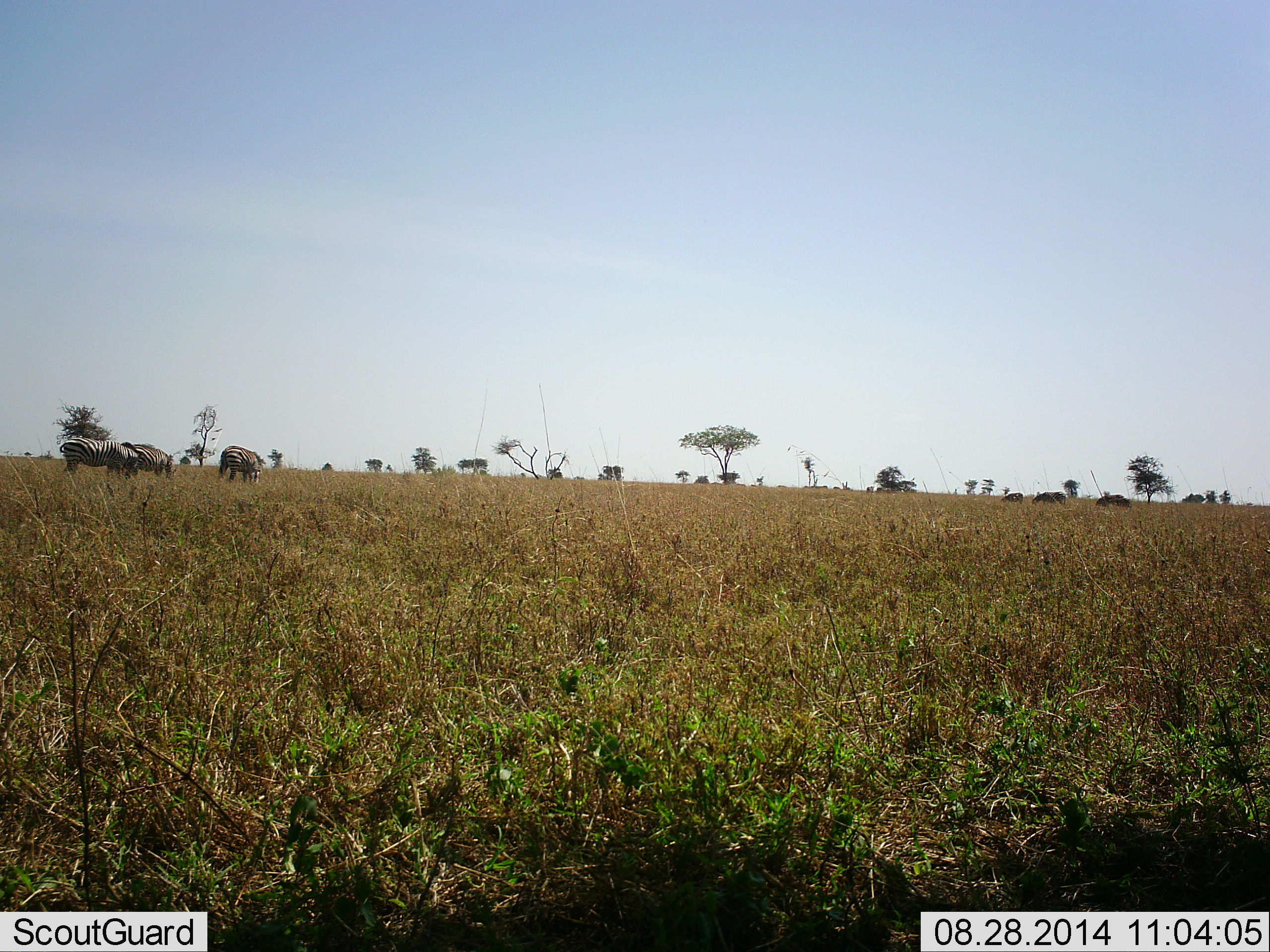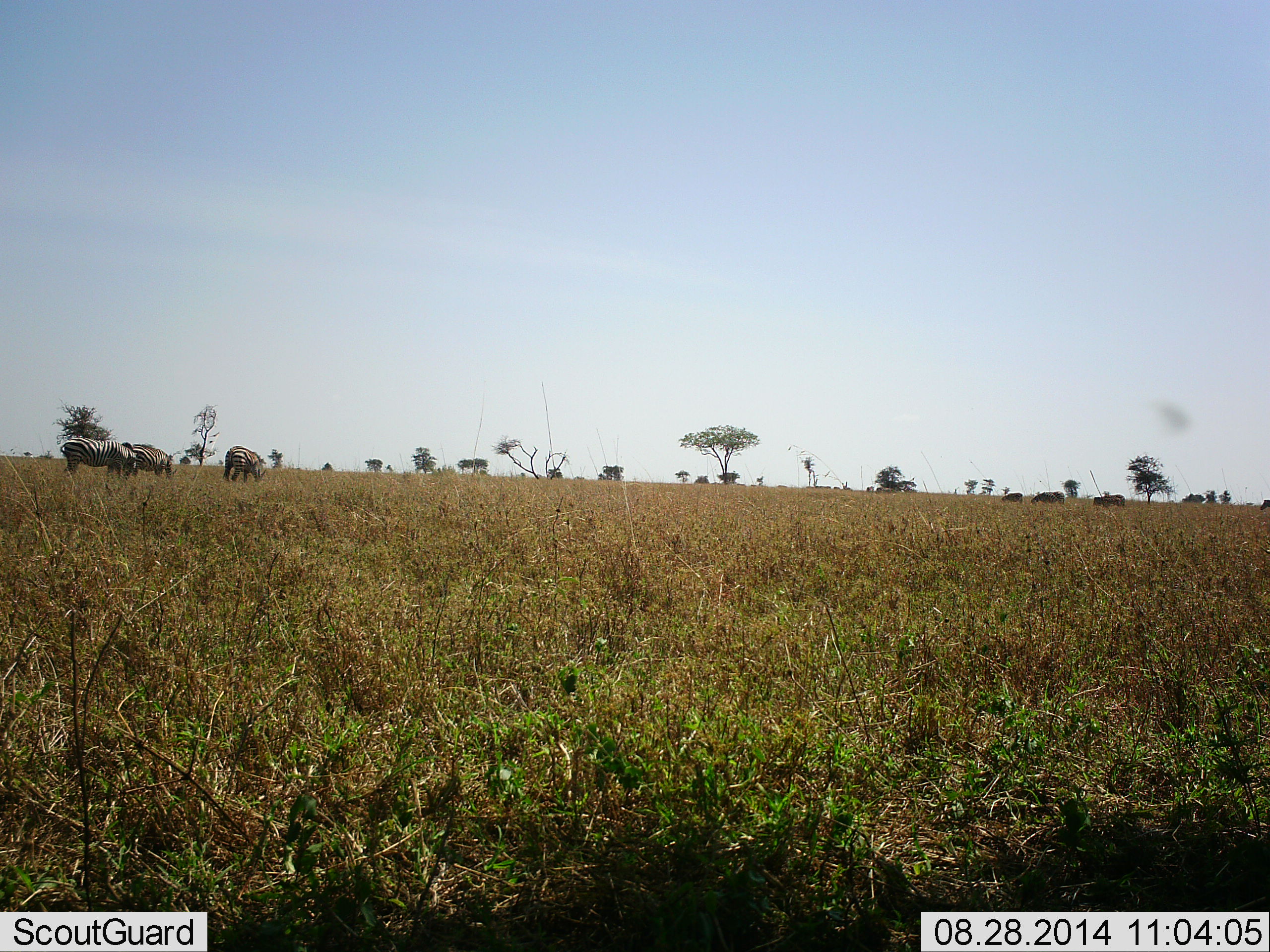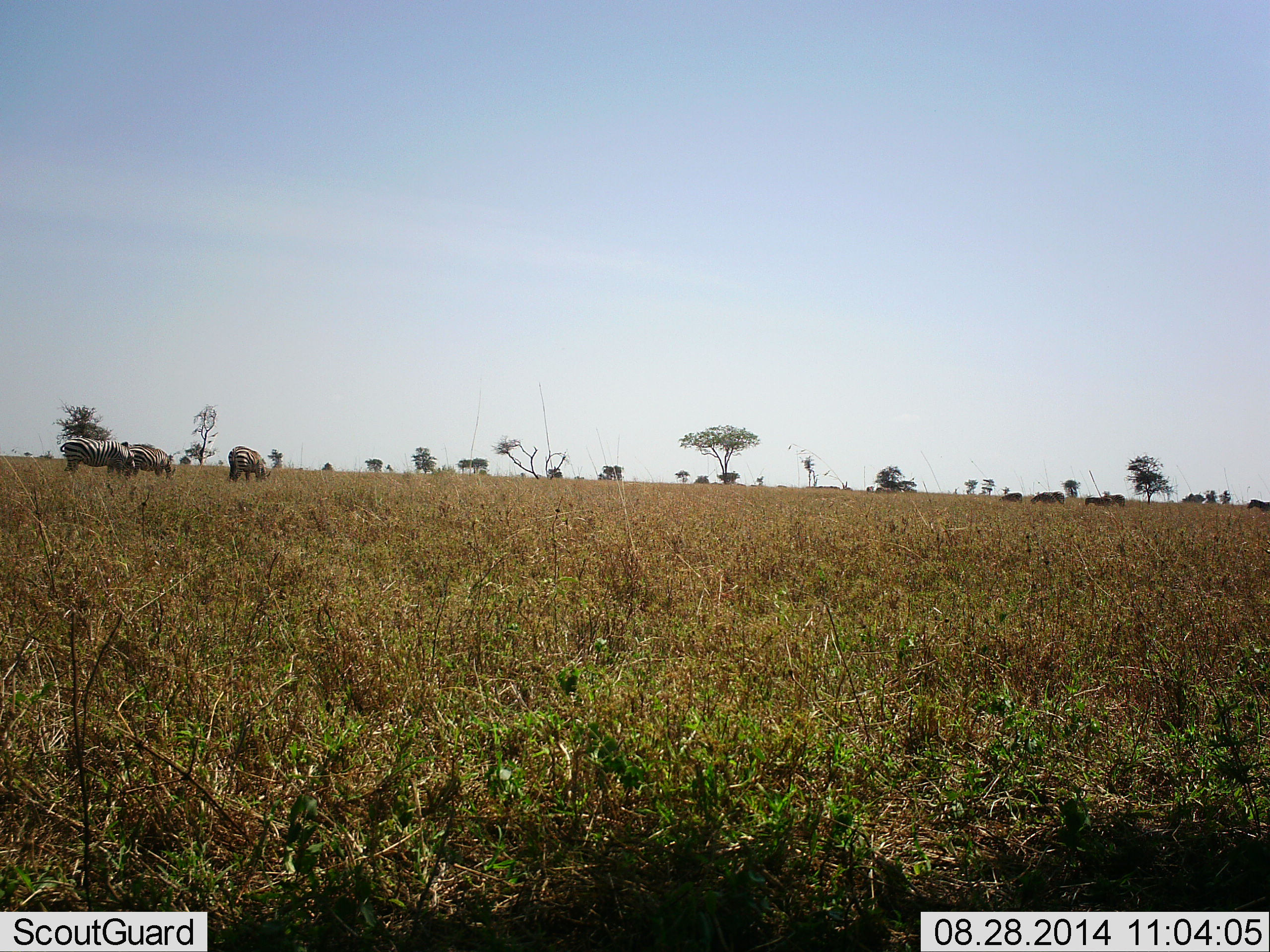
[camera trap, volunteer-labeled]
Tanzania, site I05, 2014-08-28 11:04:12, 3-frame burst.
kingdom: Animalia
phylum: Chordata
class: Mammalia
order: Perissodactyla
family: Equidae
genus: Equus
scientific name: Equus quagga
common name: plains zebra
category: zebra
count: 3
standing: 30%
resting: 0%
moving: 50%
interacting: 0%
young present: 0%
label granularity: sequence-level